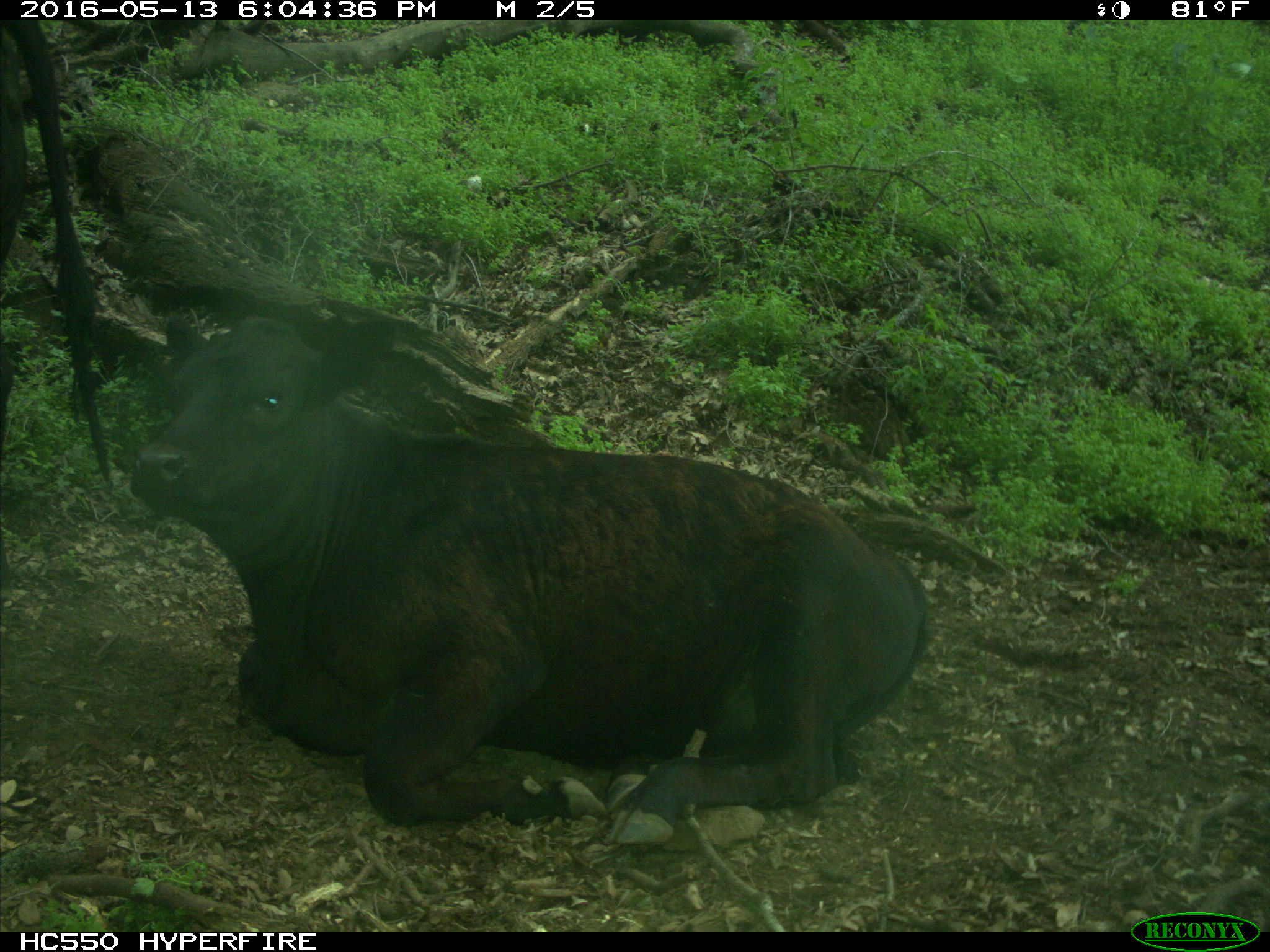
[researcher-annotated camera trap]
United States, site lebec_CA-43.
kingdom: Animalia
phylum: Chordata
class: Mammalia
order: Artiodactyla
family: Bovidae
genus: Bos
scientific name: Bos taurus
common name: domestic cow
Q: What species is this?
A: Bos taurus (domestic cow).